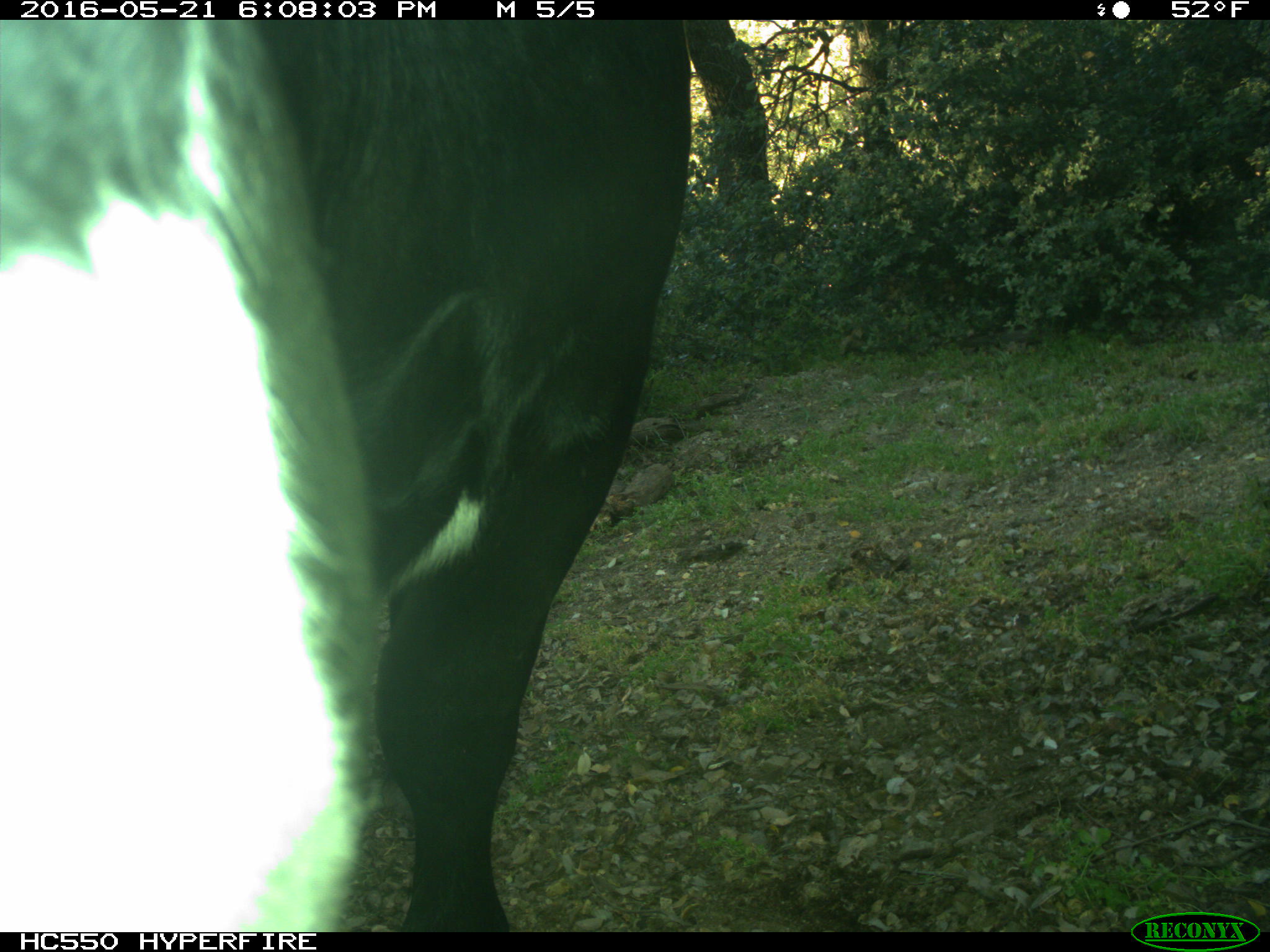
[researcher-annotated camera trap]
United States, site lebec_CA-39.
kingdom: Animalia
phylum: Chordata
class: Mammalia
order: Artiodactyla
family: Bovidae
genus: Bos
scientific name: Bos taurus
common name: domestic cow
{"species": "Bos taurus (domestic cow)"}